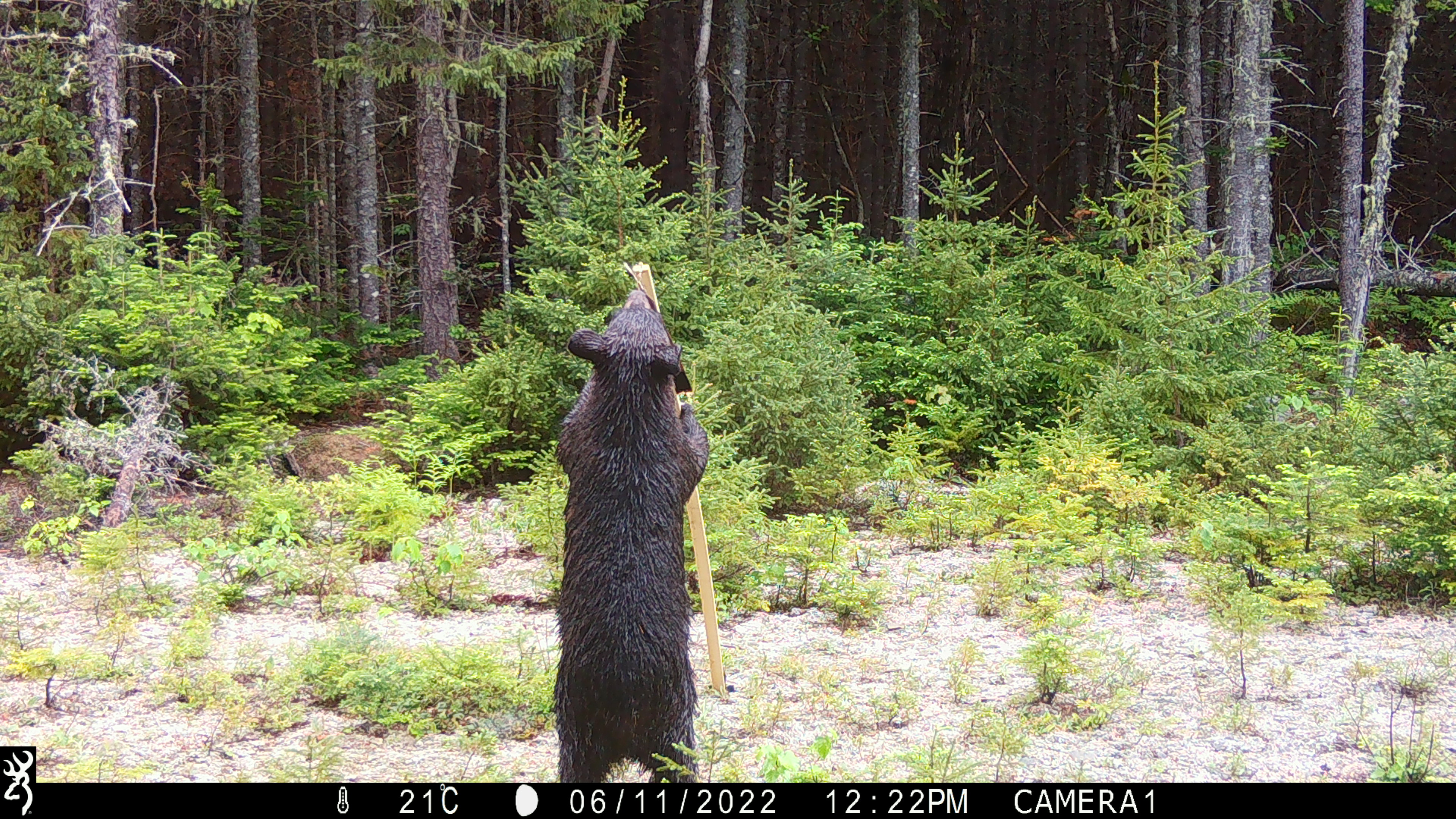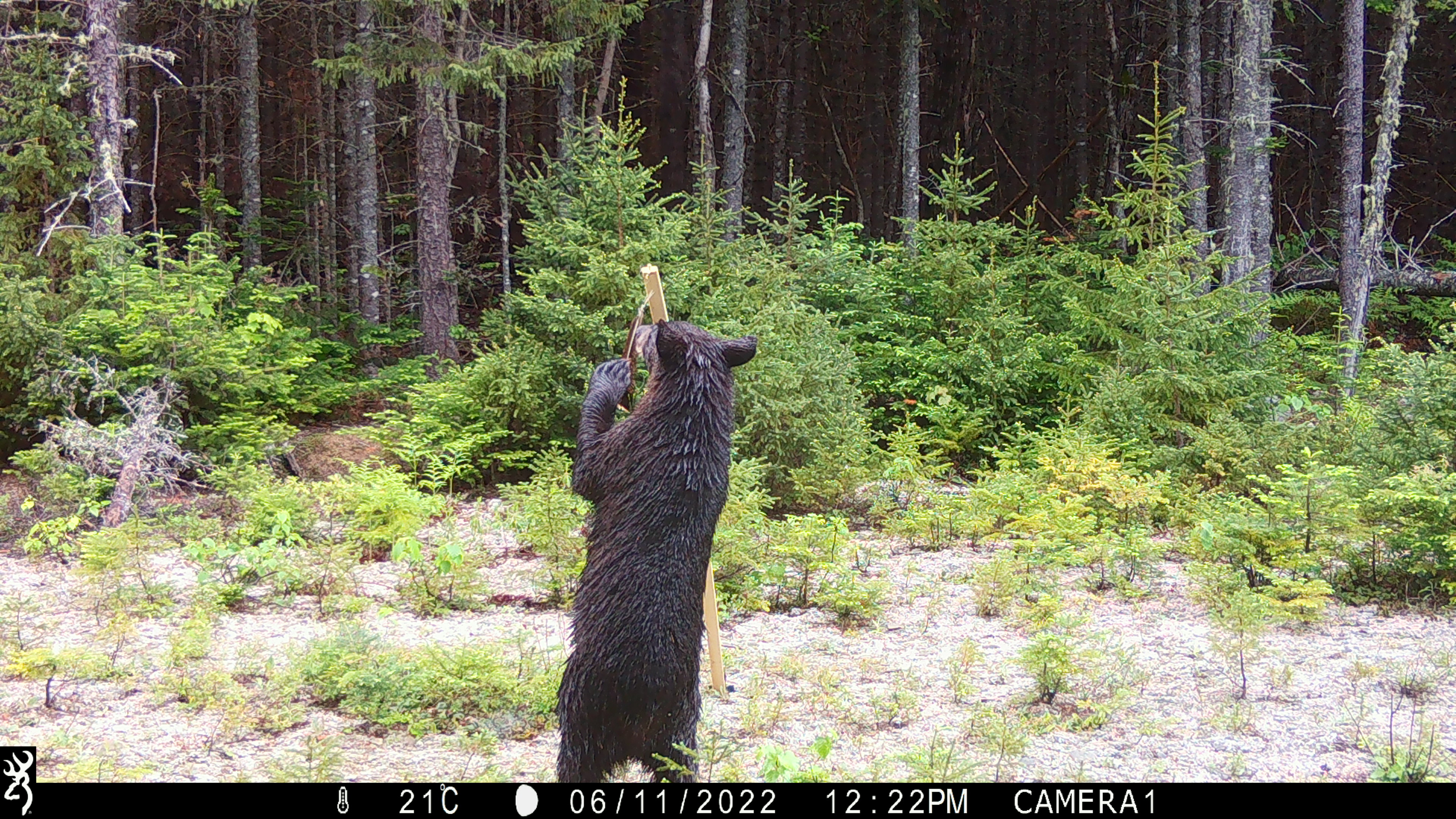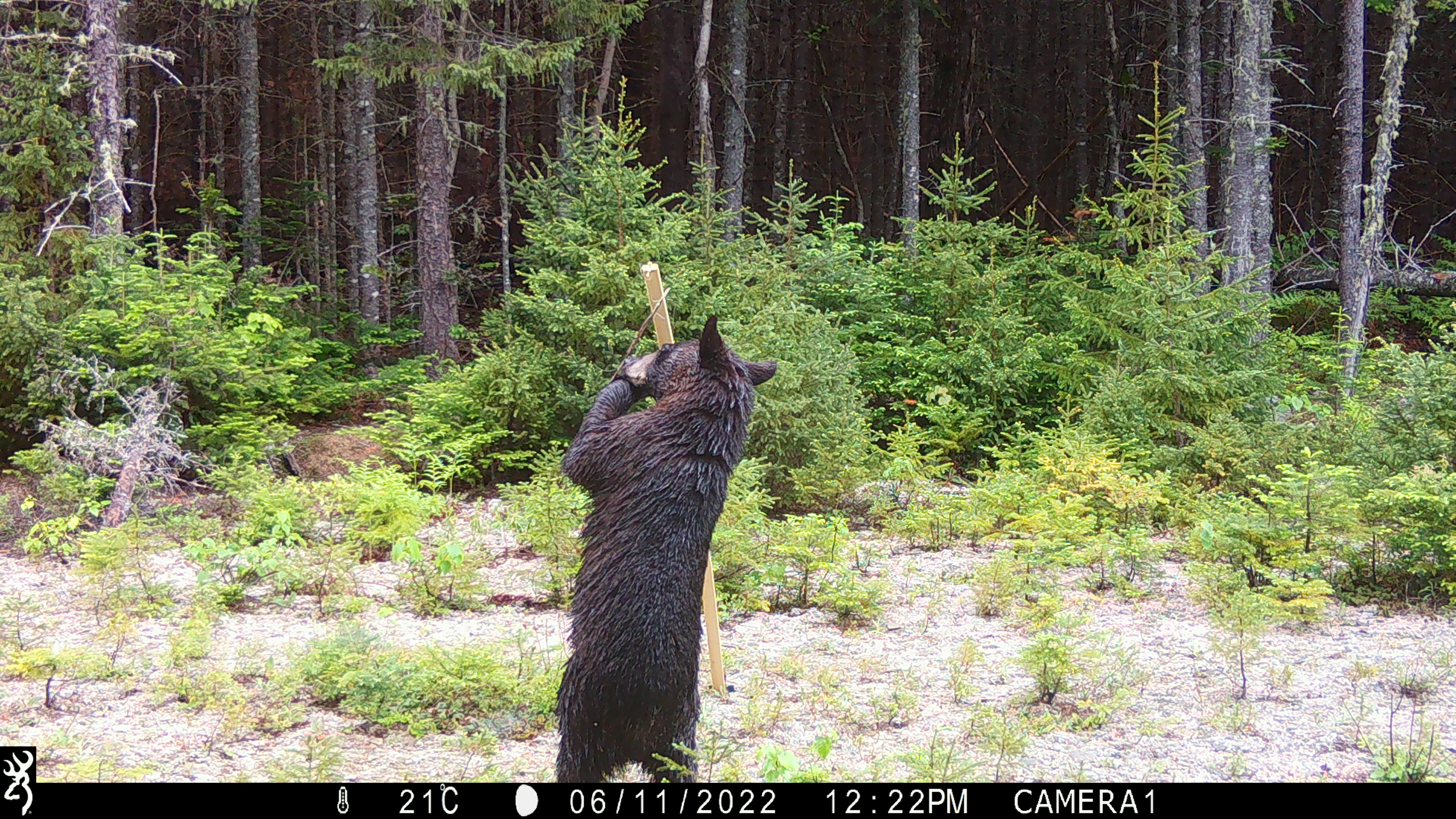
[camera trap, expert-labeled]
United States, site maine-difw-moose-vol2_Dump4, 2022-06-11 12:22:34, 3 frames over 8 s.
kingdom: Animalia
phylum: Chordata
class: Mammalia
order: Carnivora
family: Ursidae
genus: Ursus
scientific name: Ursus americanus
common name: black bear